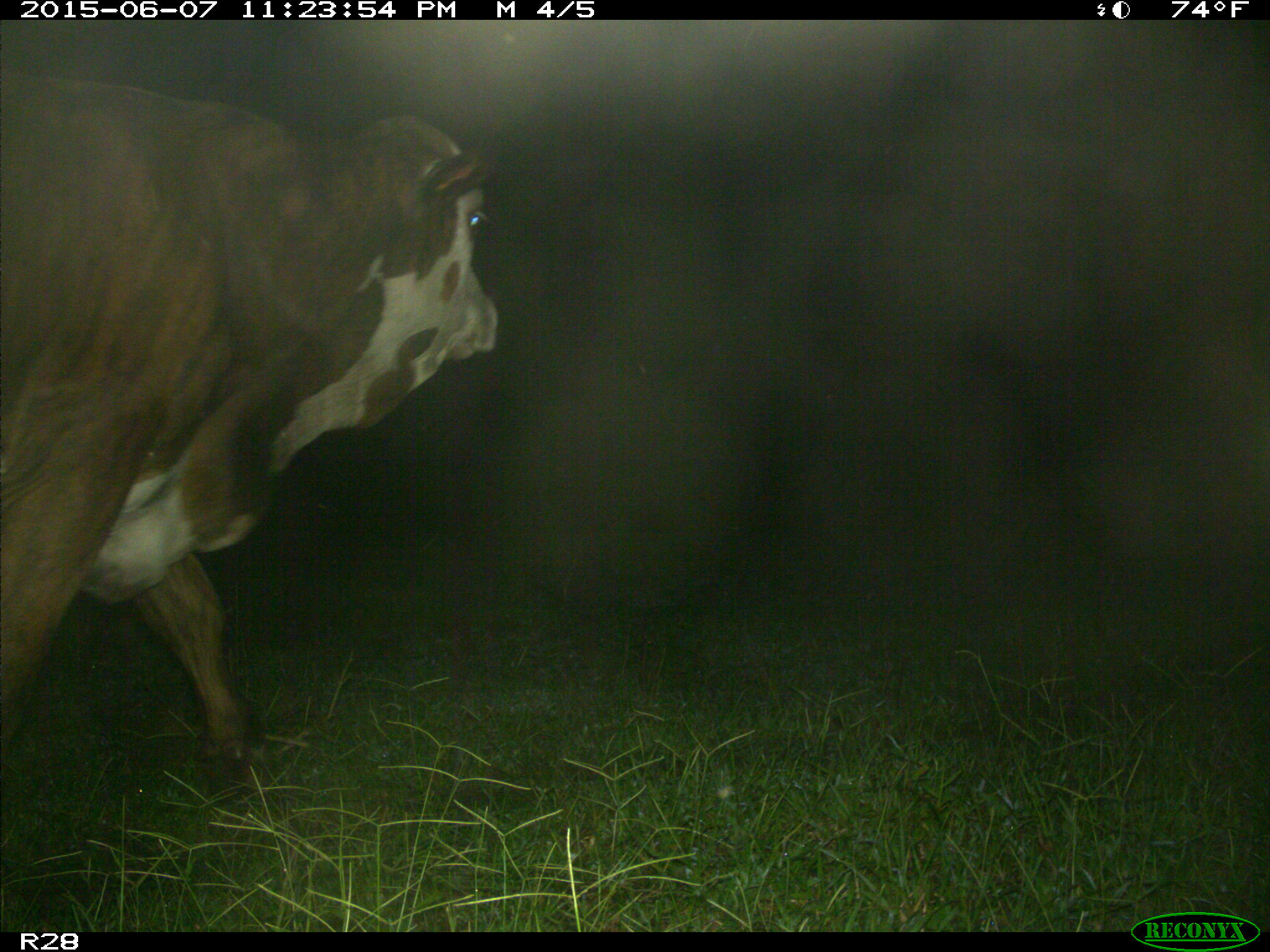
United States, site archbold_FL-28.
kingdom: Animalia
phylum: Chordata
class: Mammalia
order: Artiodactyla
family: Bovidae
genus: Bos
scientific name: Bos taurus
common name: domestic cow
Bos taurus (domestic cow).